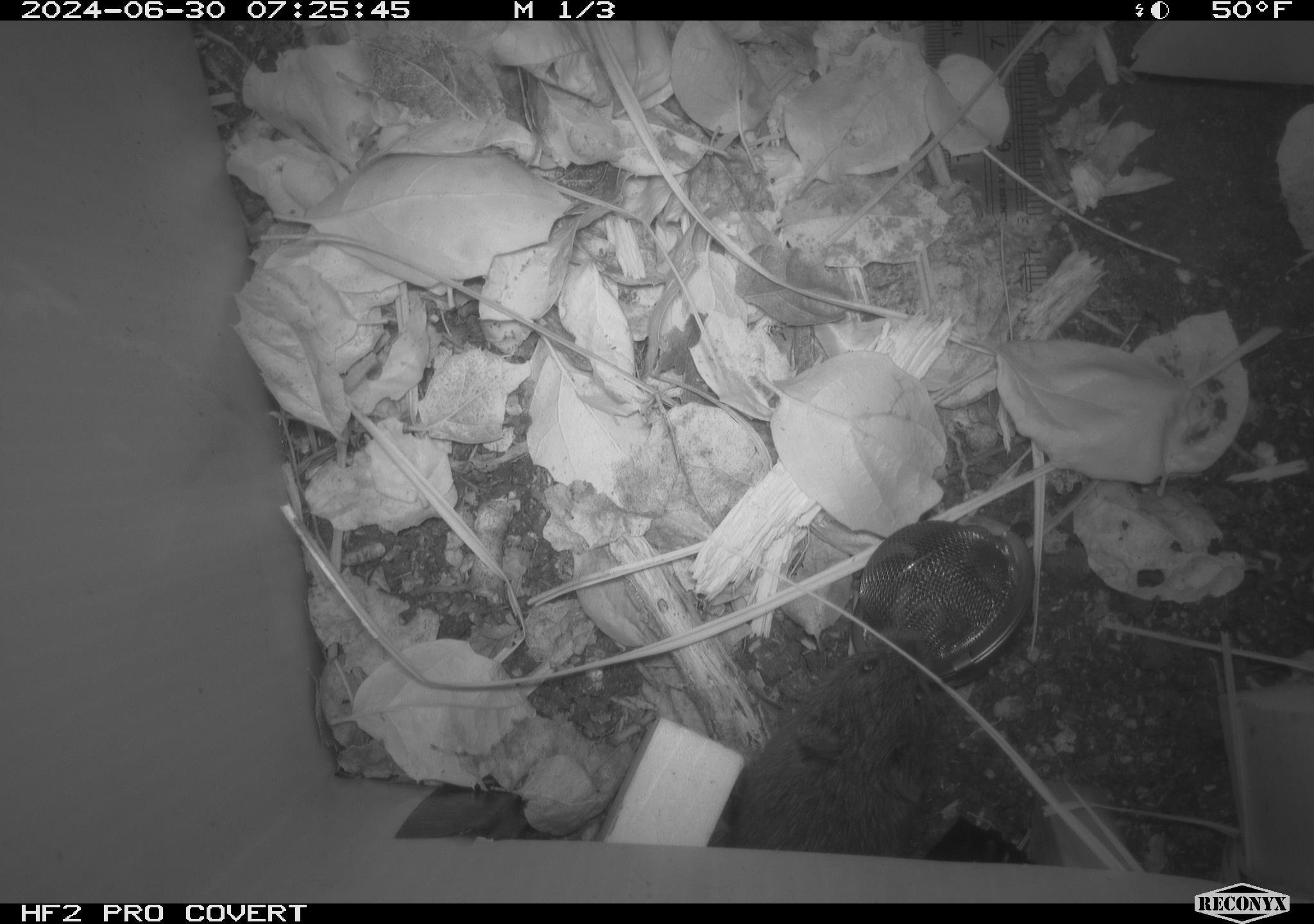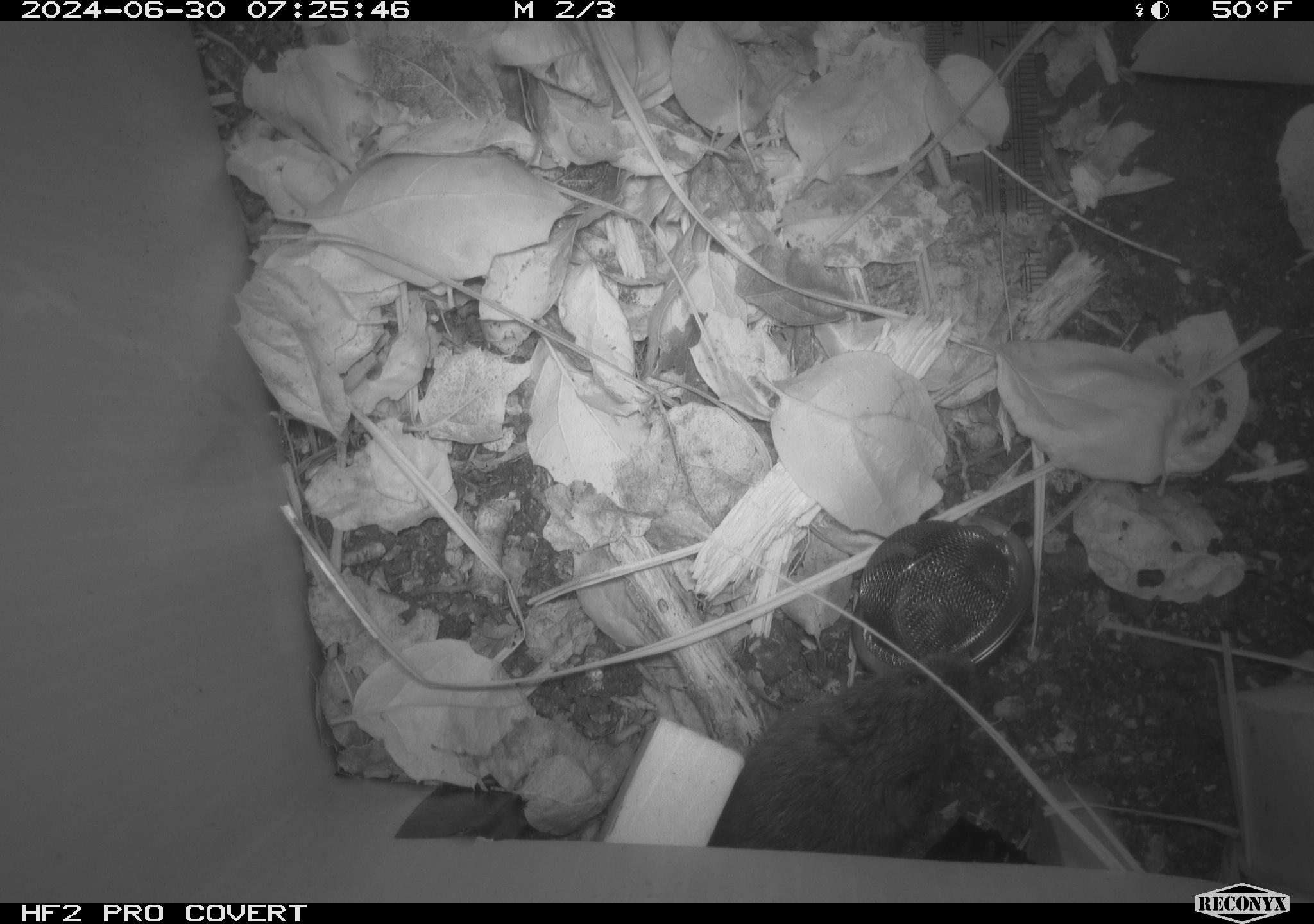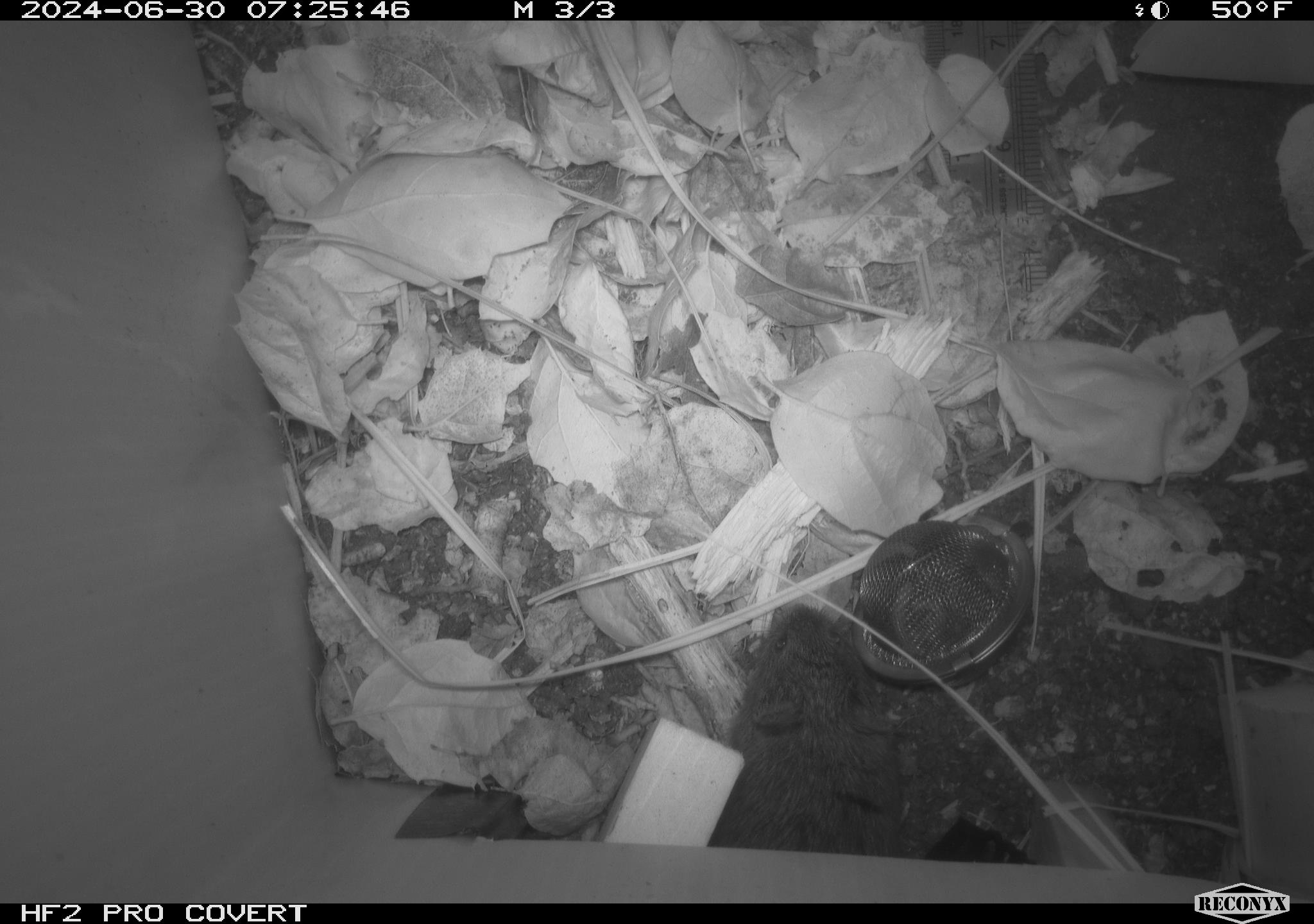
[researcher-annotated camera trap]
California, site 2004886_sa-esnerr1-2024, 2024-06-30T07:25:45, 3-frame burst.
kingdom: Animalia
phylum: Chordata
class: Mammalia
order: Rodentia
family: Cricetidae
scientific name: Cricetidae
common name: hamsters, voles, lemmings, and allies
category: cricetidae family